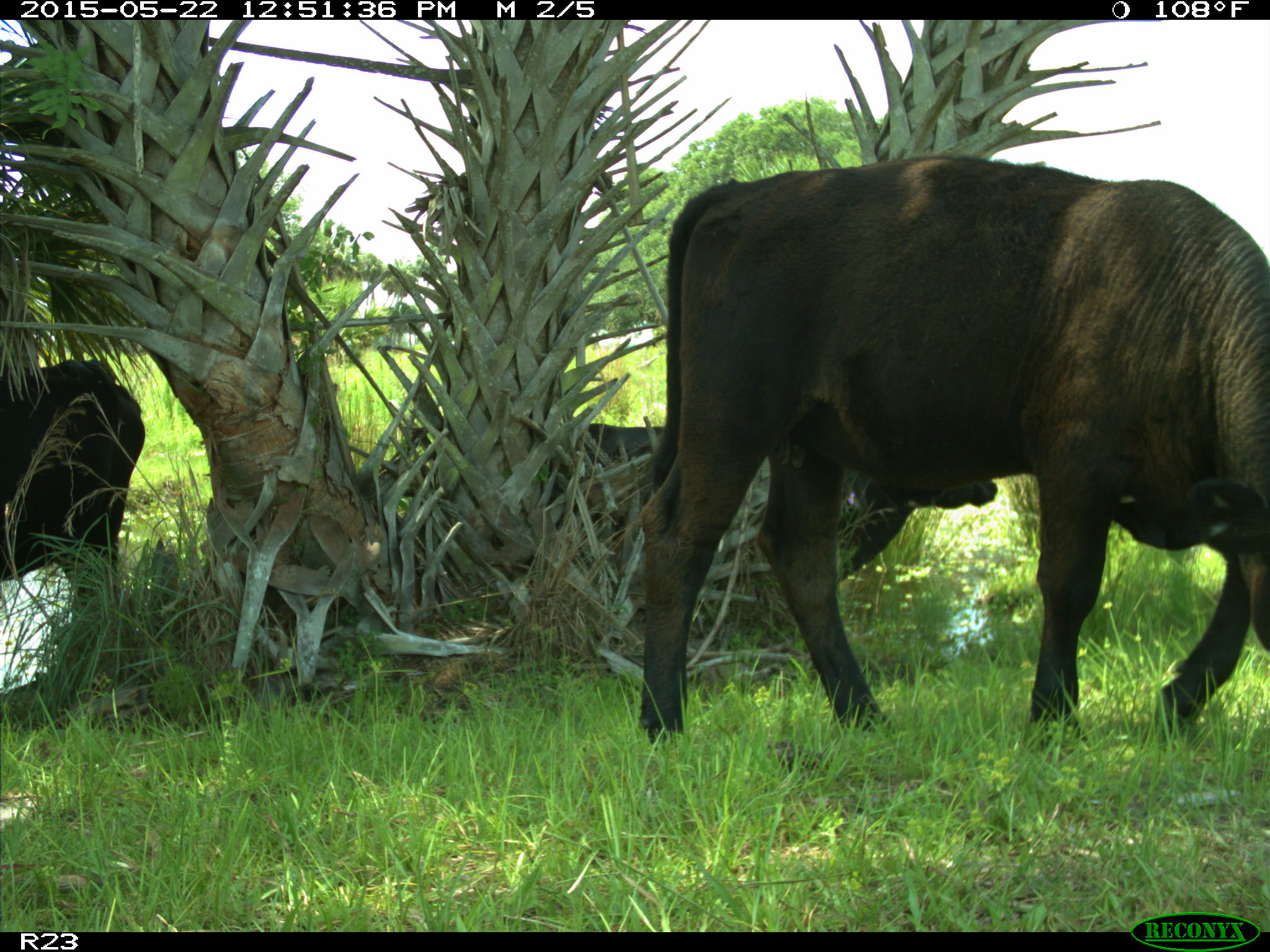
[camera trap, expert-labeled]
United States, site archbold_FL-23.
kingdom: Animalia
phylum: Chordata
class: Mammalia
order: Artiodactyla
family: Bovidae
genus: Bos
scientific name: Bos taurus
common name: domestic cow